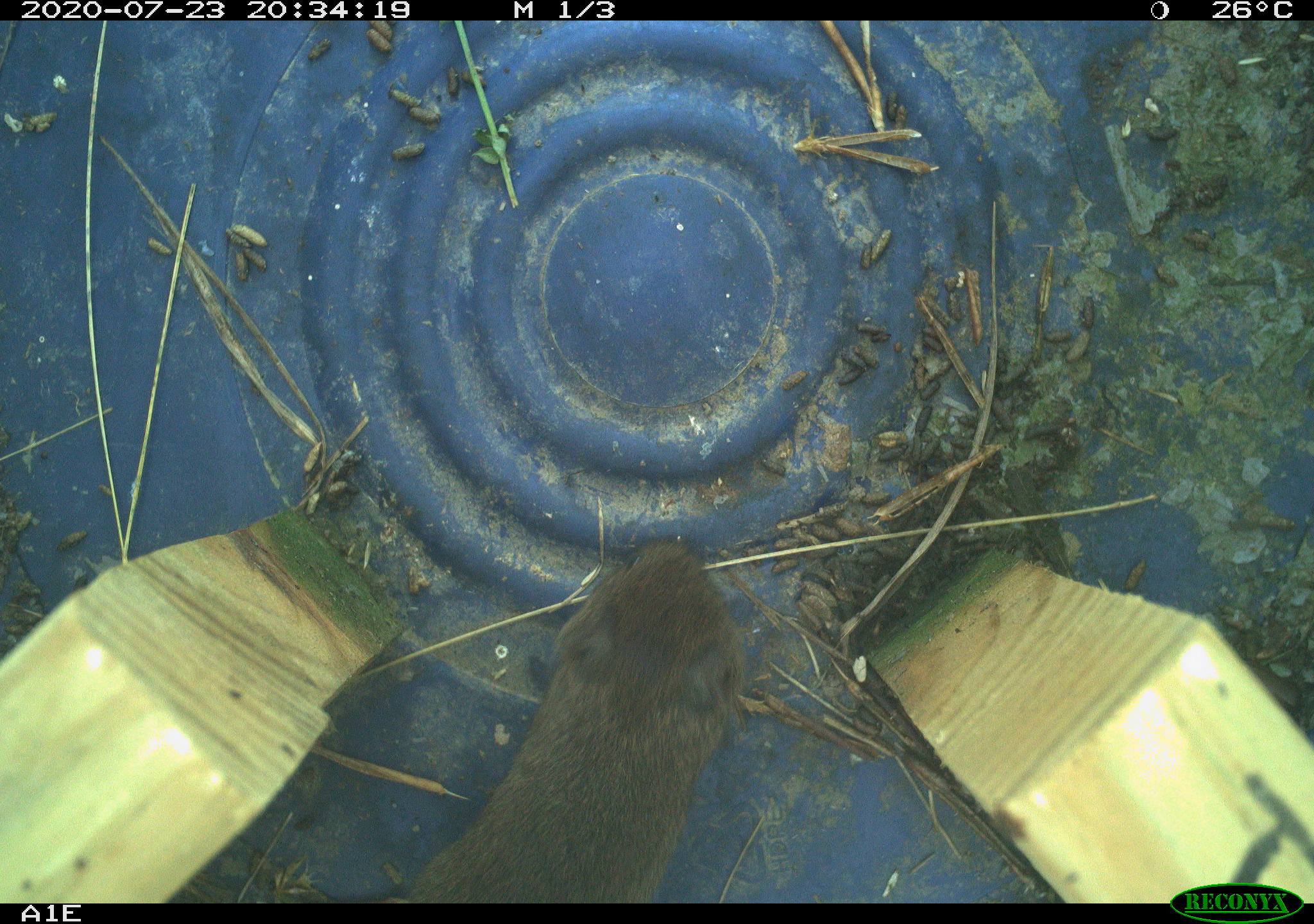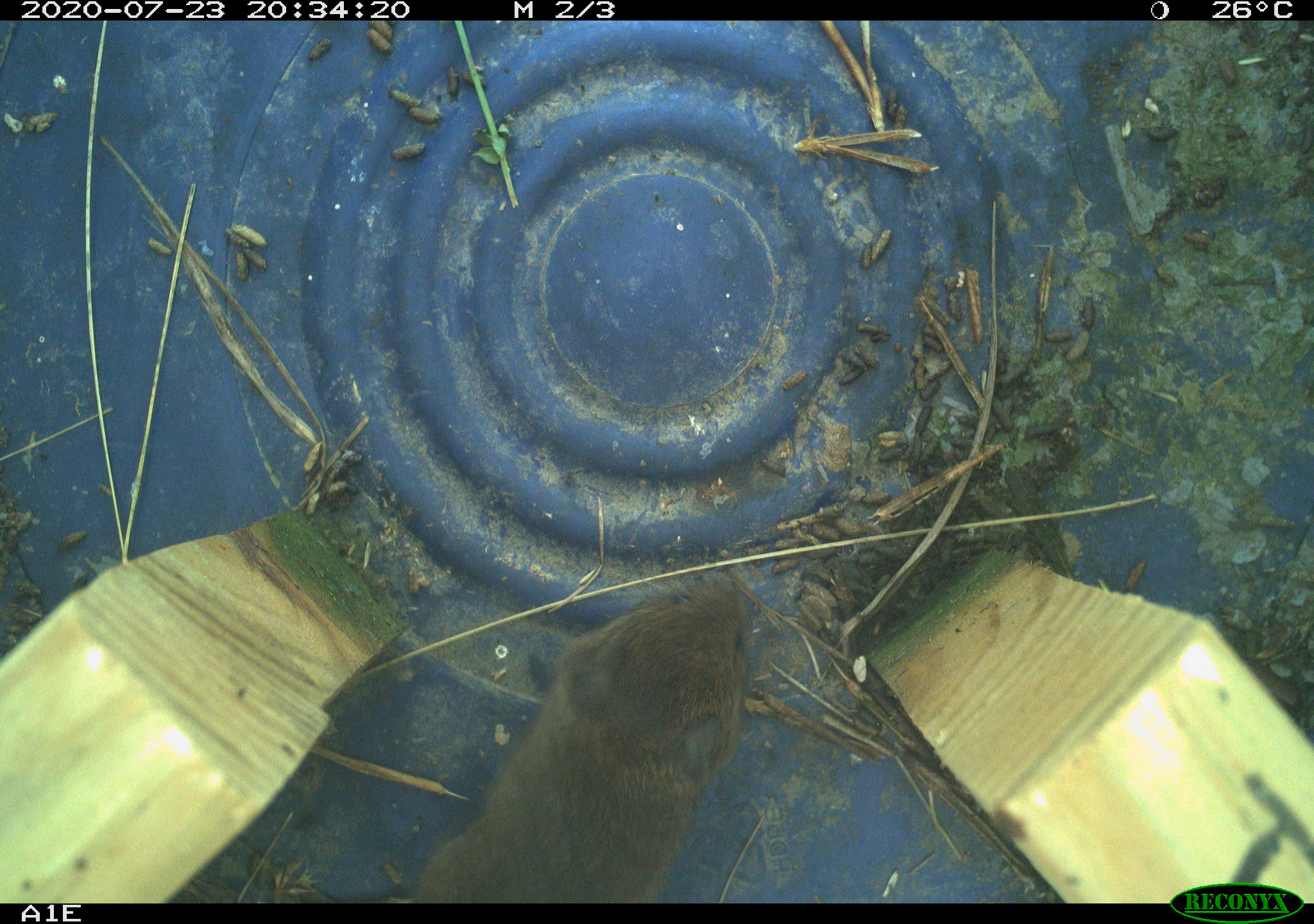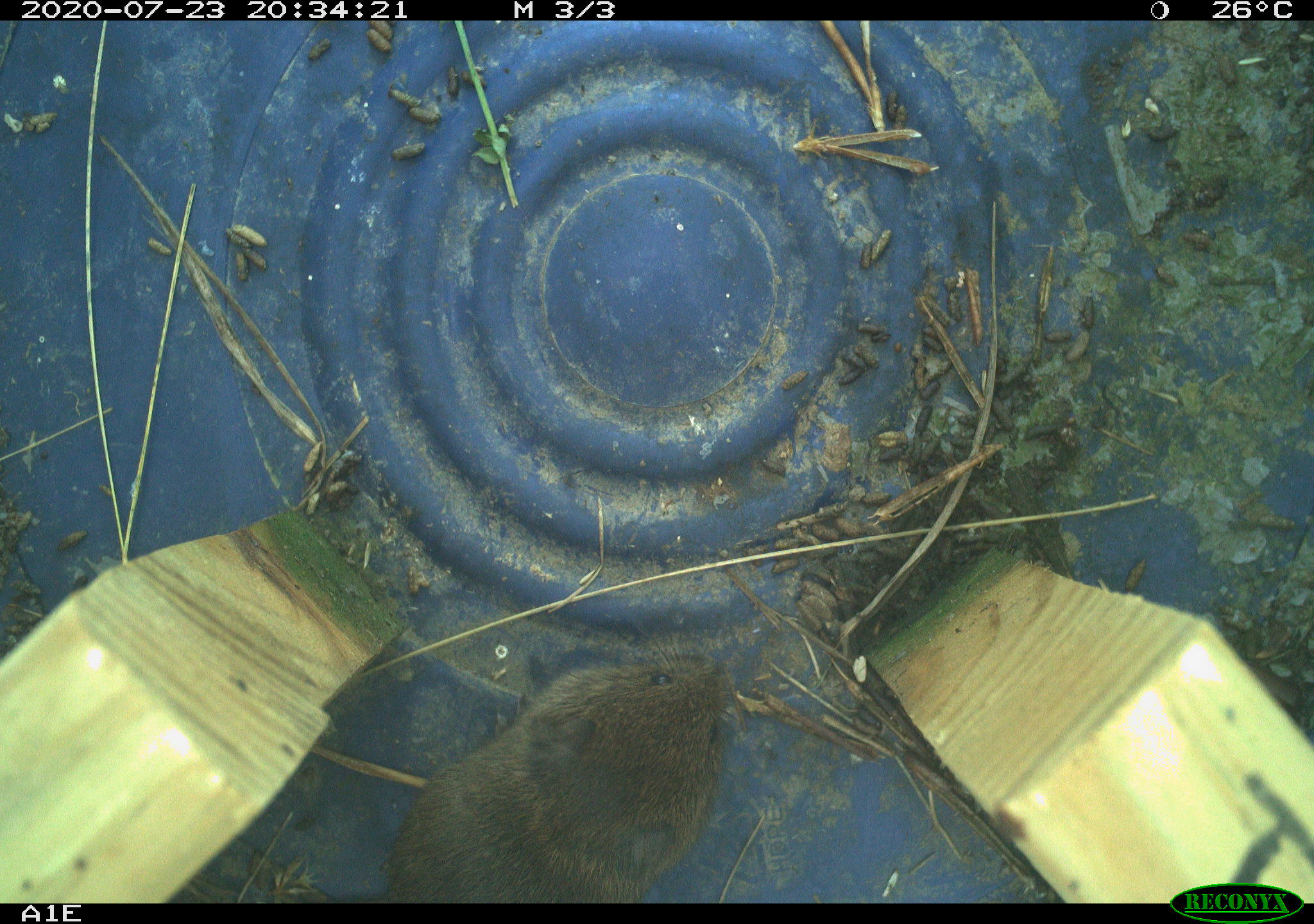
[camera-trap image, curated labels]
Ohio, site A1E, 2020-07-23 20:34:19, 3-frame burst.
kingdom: Animalia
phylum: Chordata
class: Mammalia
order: Rodentia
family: Cricetidae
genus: Microtus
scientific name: Microtus pennsylvanicus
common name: meadow vole